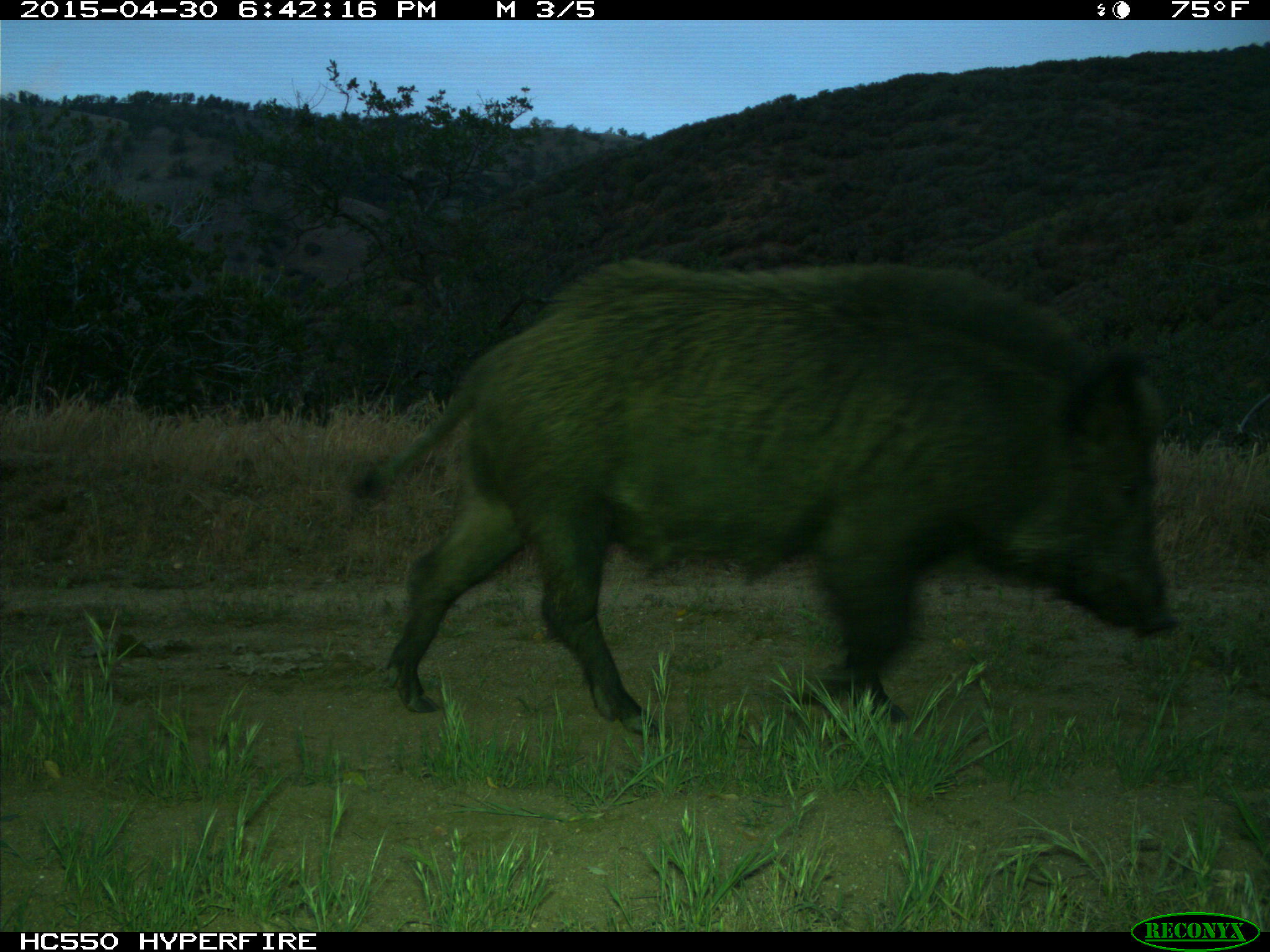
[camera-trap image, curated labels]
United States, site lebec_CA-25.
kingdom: Animalia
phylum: Chordata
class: Mammalia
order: Artiodactyla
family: Suidae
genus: Sus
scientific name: Sus scrofa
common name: wild boar